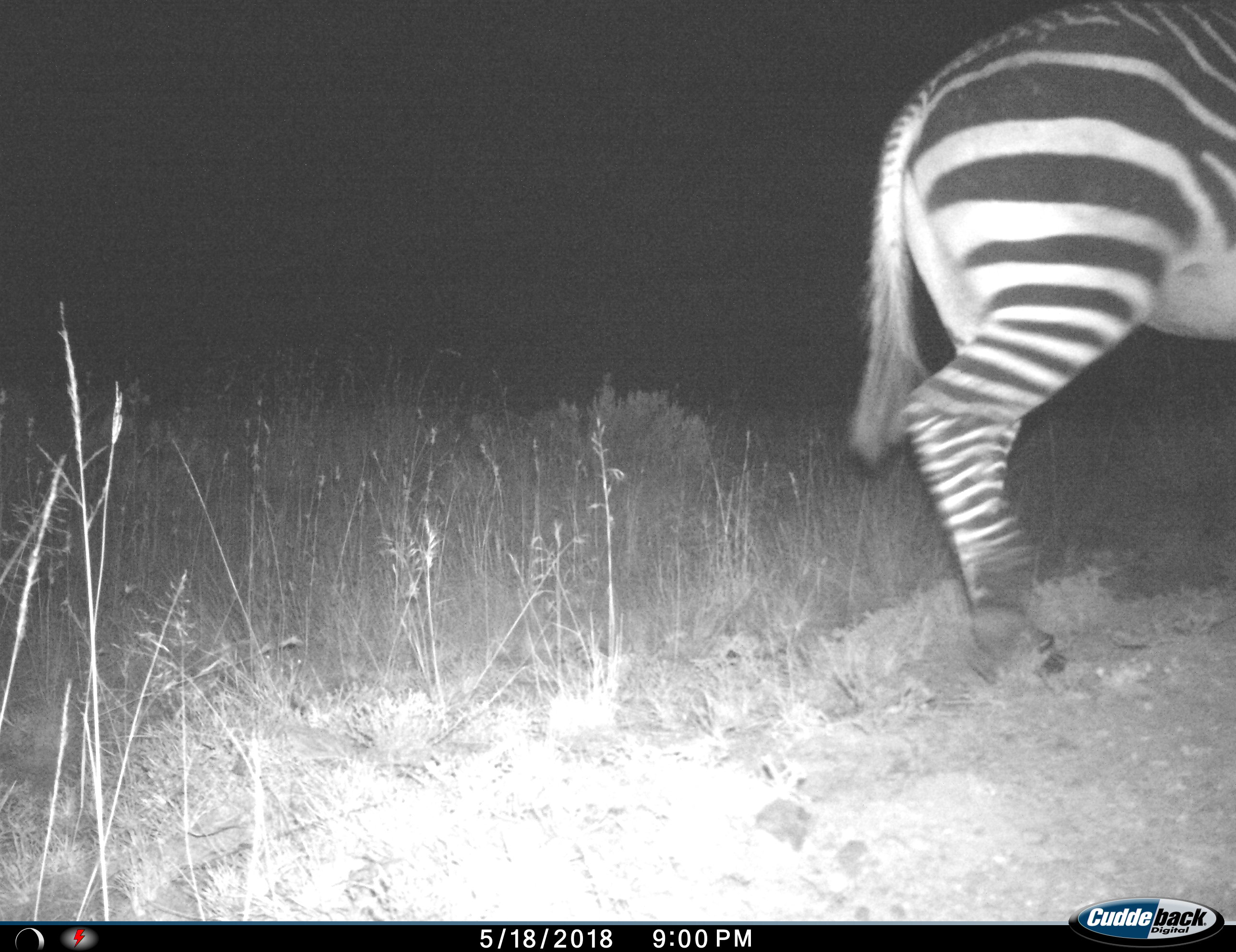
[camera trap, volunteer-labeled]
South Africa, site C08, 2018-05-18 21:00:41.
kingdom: Animalia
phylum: Chordata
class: Mammalia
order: Perissodactyla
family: Equidae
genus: Equus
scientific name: Equus zebra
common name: mountain zebra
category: zebramountain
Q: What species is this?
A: Zebramountain (mountain zebra) (Equus zebra).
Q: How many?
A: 1.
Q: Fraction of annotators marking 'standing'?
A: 25%.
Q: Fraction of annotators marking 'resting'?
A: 0%.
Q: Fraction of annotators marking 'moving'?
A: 75%.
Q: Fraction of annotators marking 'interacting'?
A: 0%.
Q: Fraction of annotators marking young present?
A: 0%.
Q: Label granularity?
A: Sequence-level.